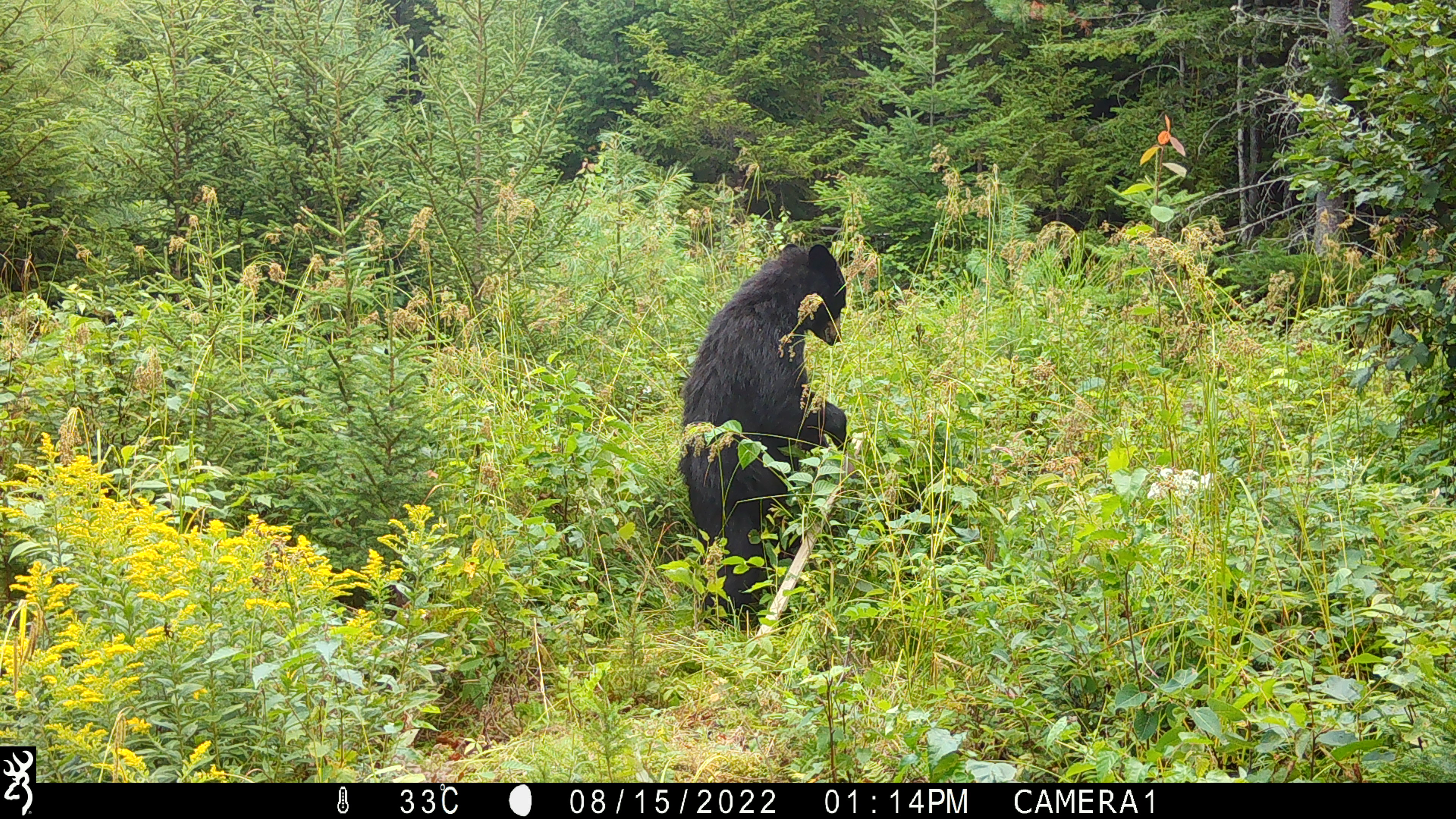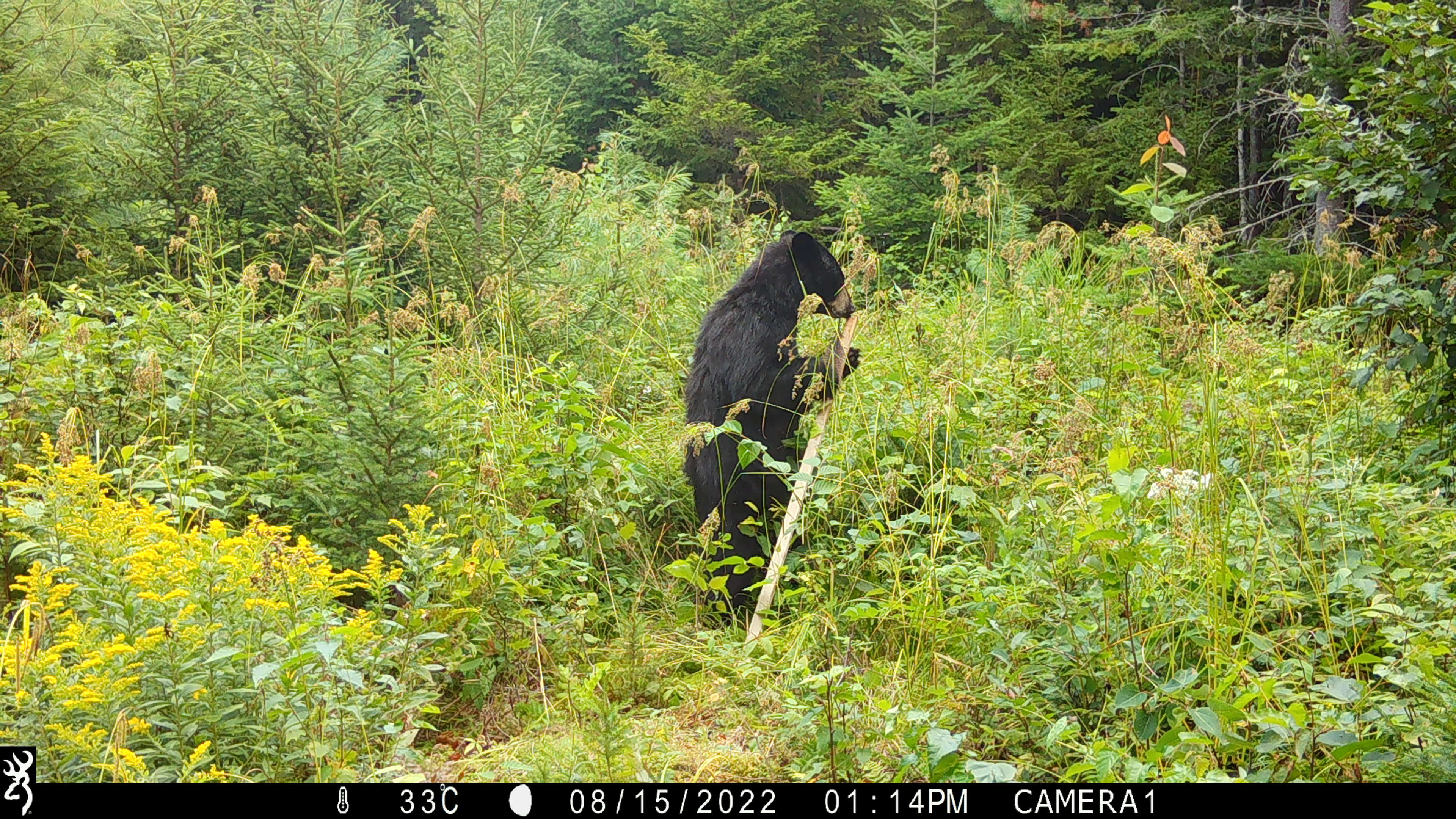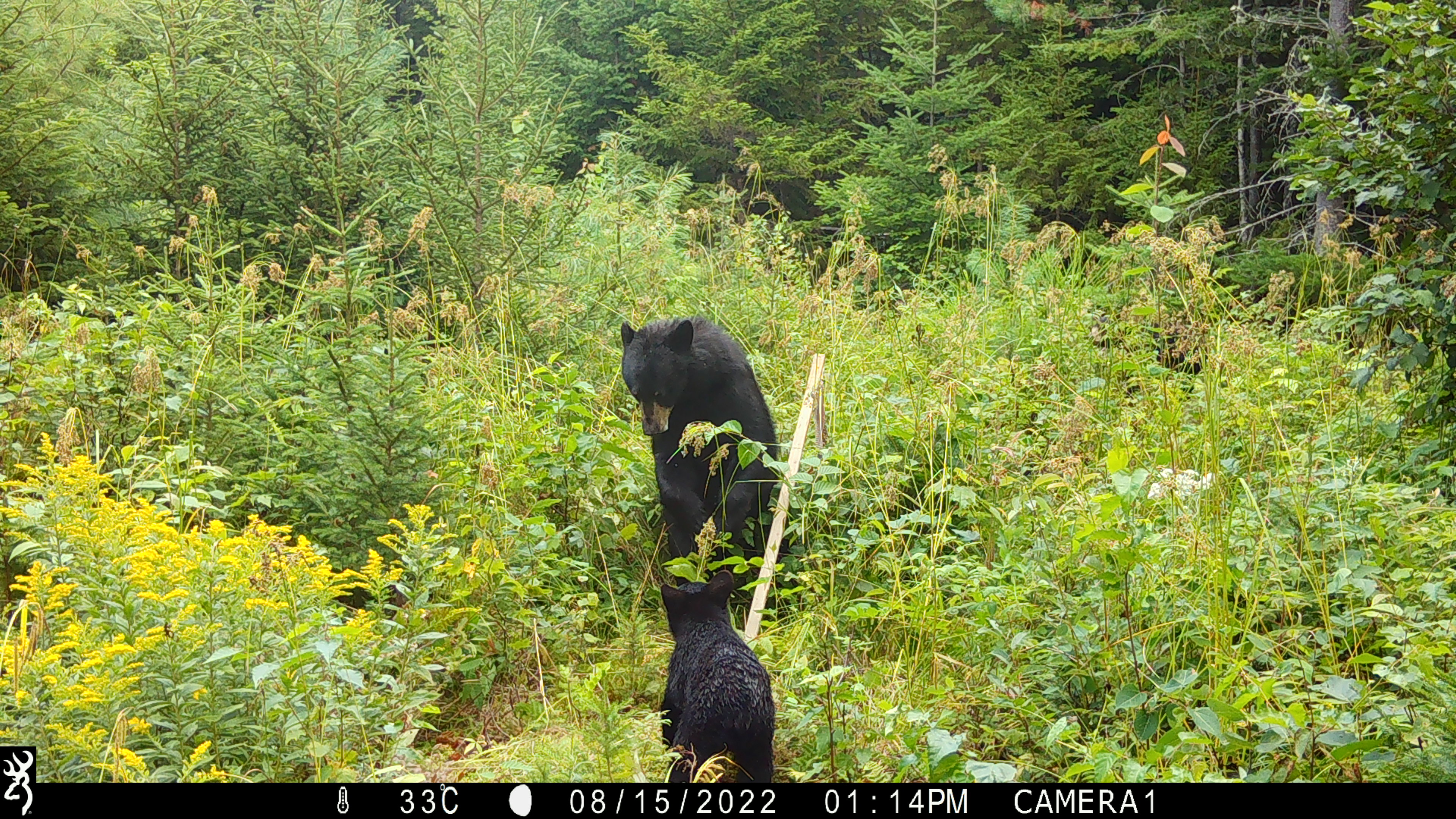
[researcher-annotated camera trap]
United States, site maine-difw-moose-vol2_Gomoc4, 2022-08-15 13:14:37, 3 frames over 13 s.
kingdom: Animalia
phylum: Chordata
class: Mammalia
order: Carnivora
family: Ursidae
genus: Ursus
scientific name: Ursus americanus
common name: black bear